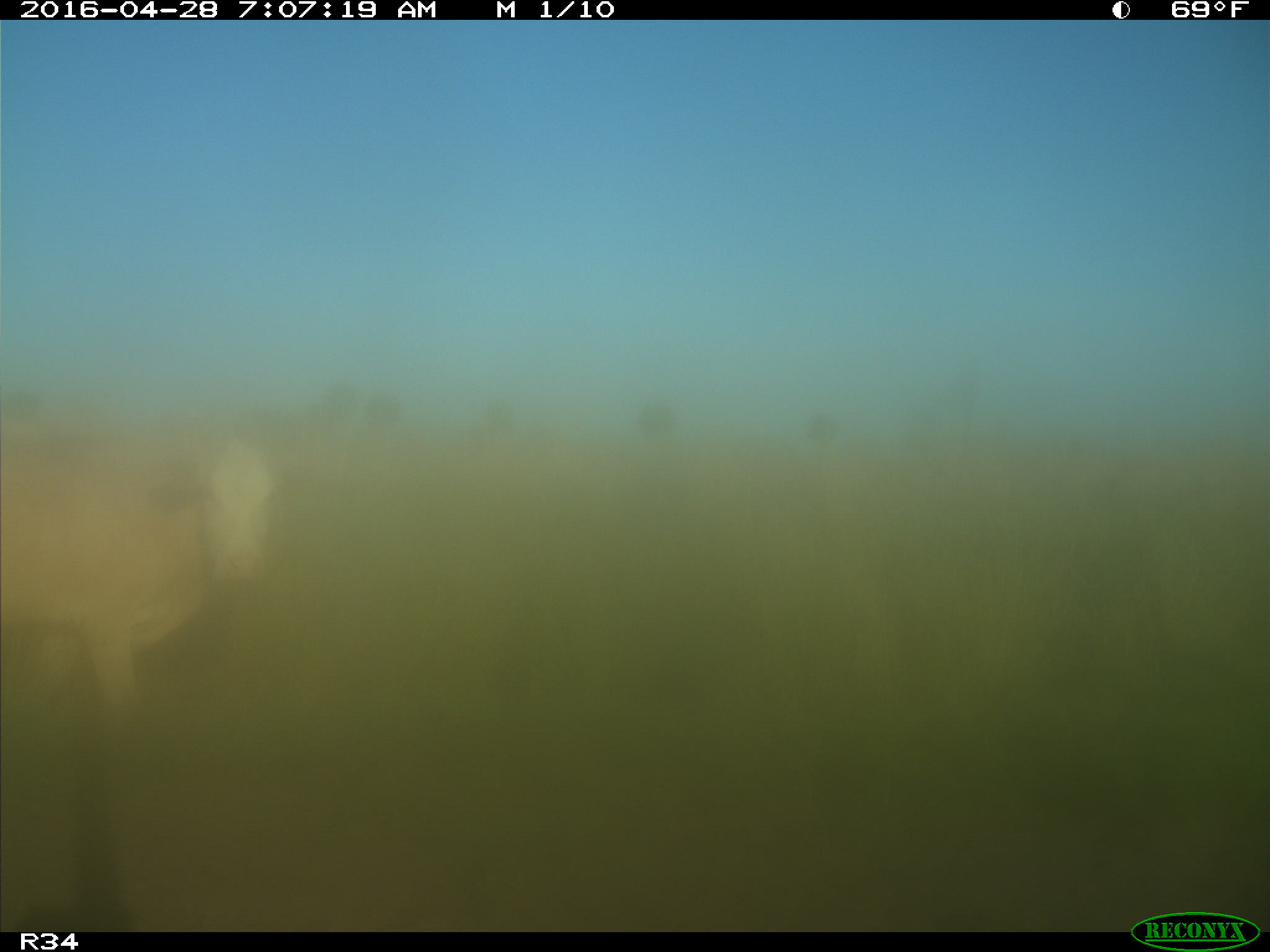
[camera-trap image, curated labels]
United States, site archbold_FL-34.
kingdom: Animalia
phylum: Chordata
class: Mammalia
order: Artiodactyla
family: Bovidae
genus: Bos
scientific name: Bos taurus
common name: domestic cow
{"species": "Bos taurus (domestic cow)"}